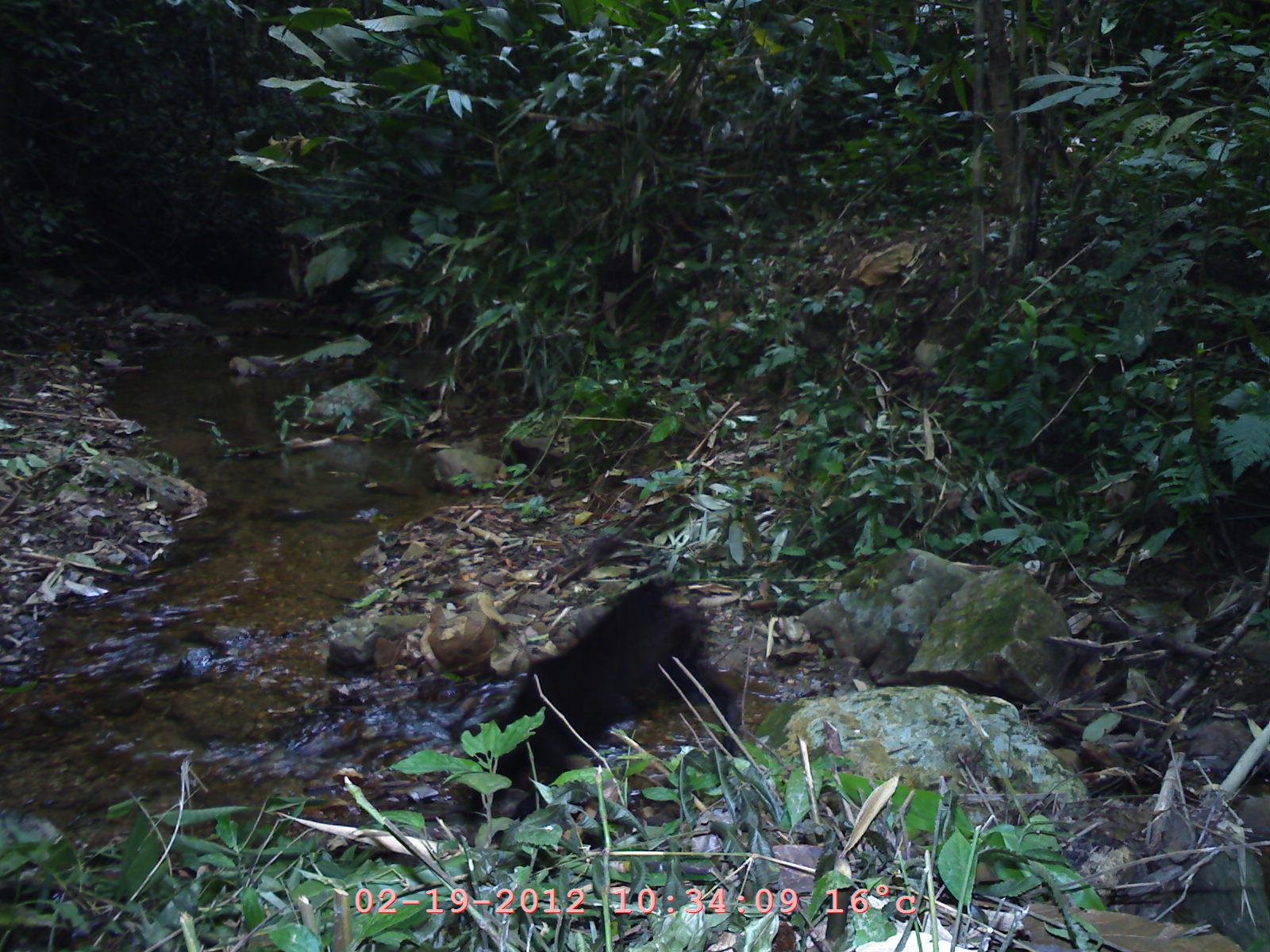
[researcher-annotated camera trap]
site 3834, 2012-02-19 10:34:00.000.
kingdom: Animalia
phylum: Chordata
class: Mammalia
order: Carnivora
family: Canidae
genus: Canis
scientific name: Canis familiaris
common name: domestic dog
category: canis lupus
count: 1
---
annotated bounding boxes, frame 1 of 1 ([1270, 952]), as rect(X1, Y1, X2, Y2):
canis lupus: rect(457, 572, 742, 880)